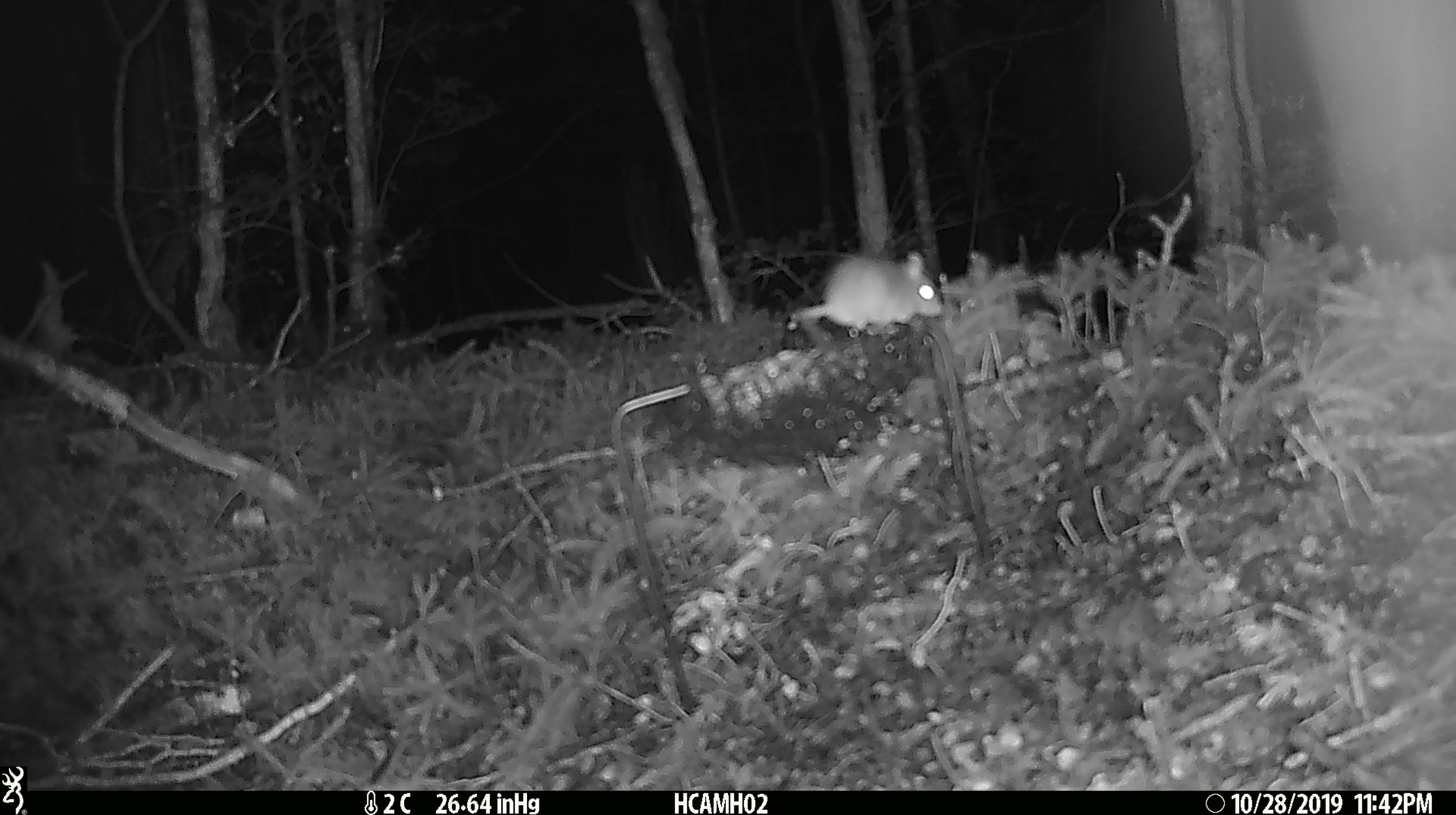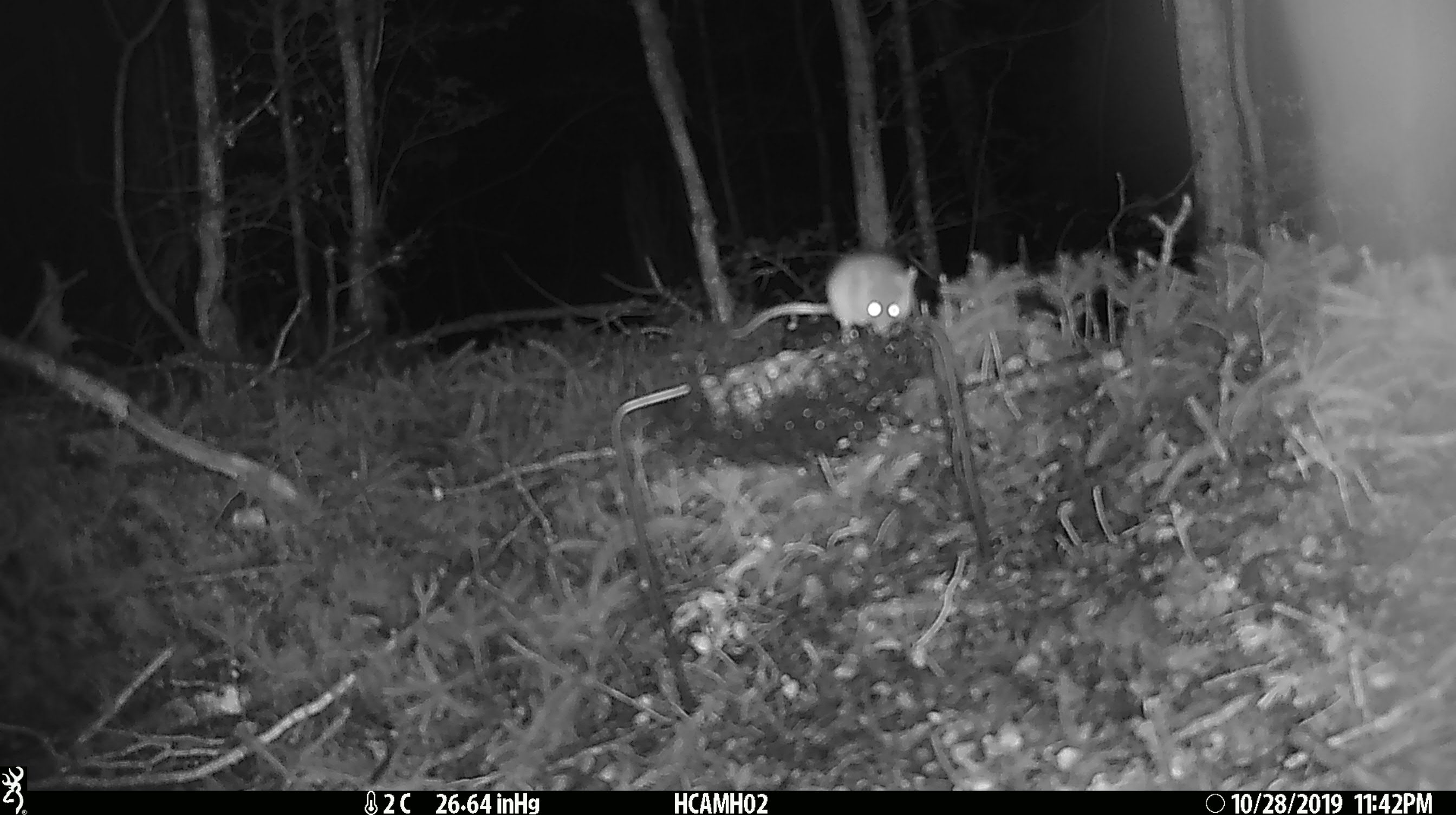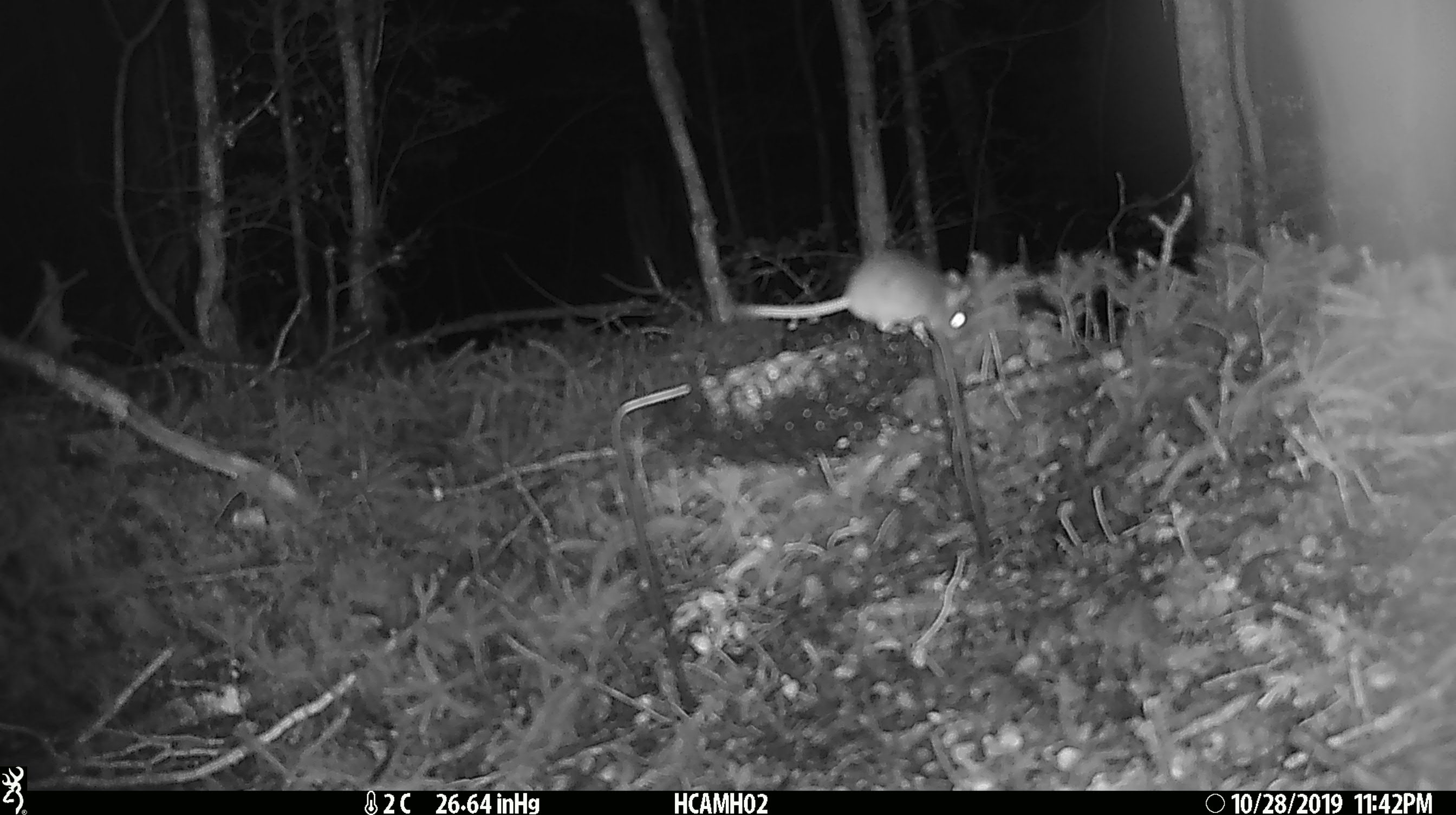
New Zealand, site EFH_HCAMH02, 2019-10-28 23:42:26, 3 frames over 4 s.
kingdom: Animalia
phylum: Chordata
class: Mammalia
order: Rodentia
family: Muridae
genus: Mus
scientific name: Mus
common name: mouse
Mouse (Mus).